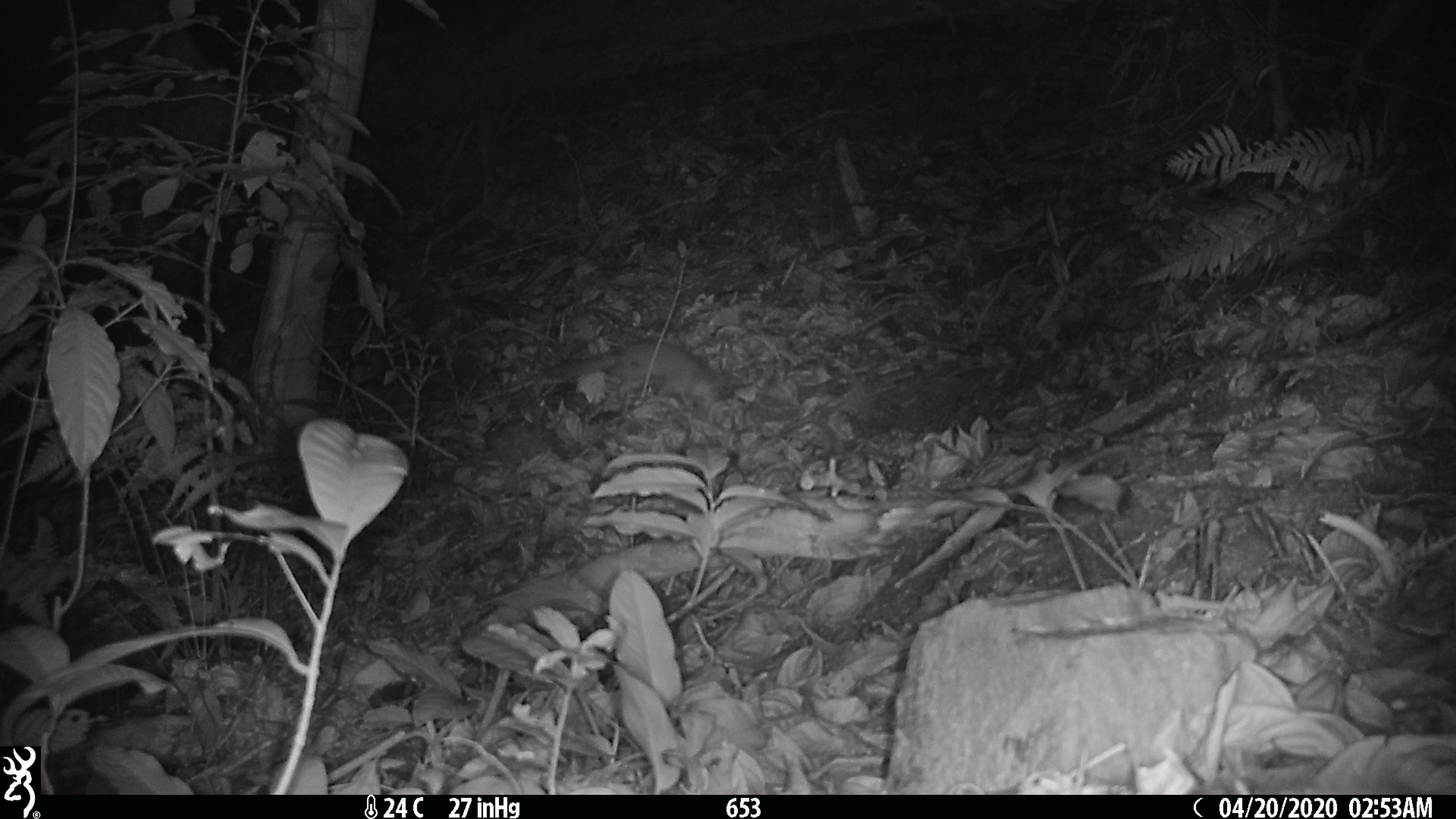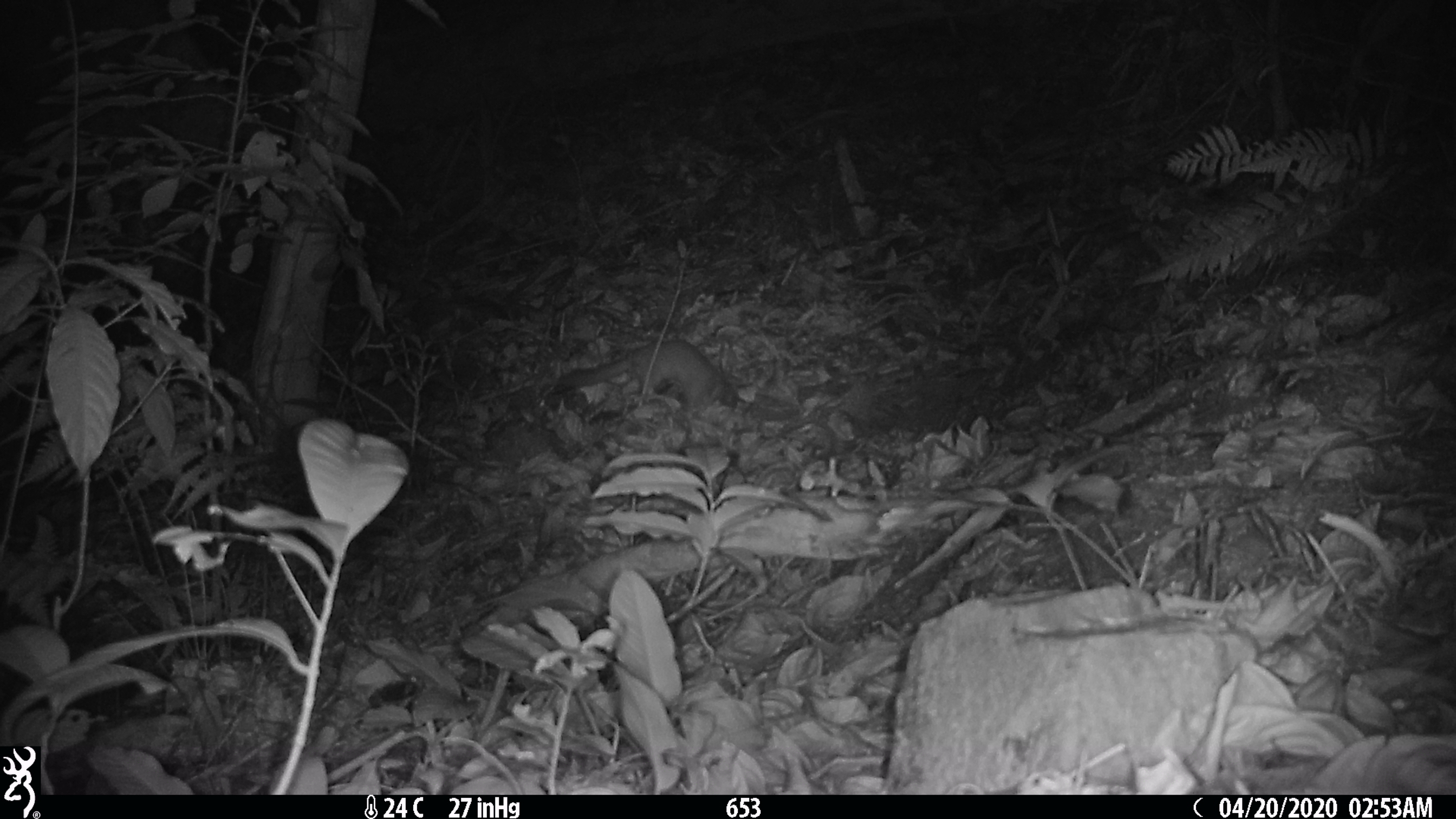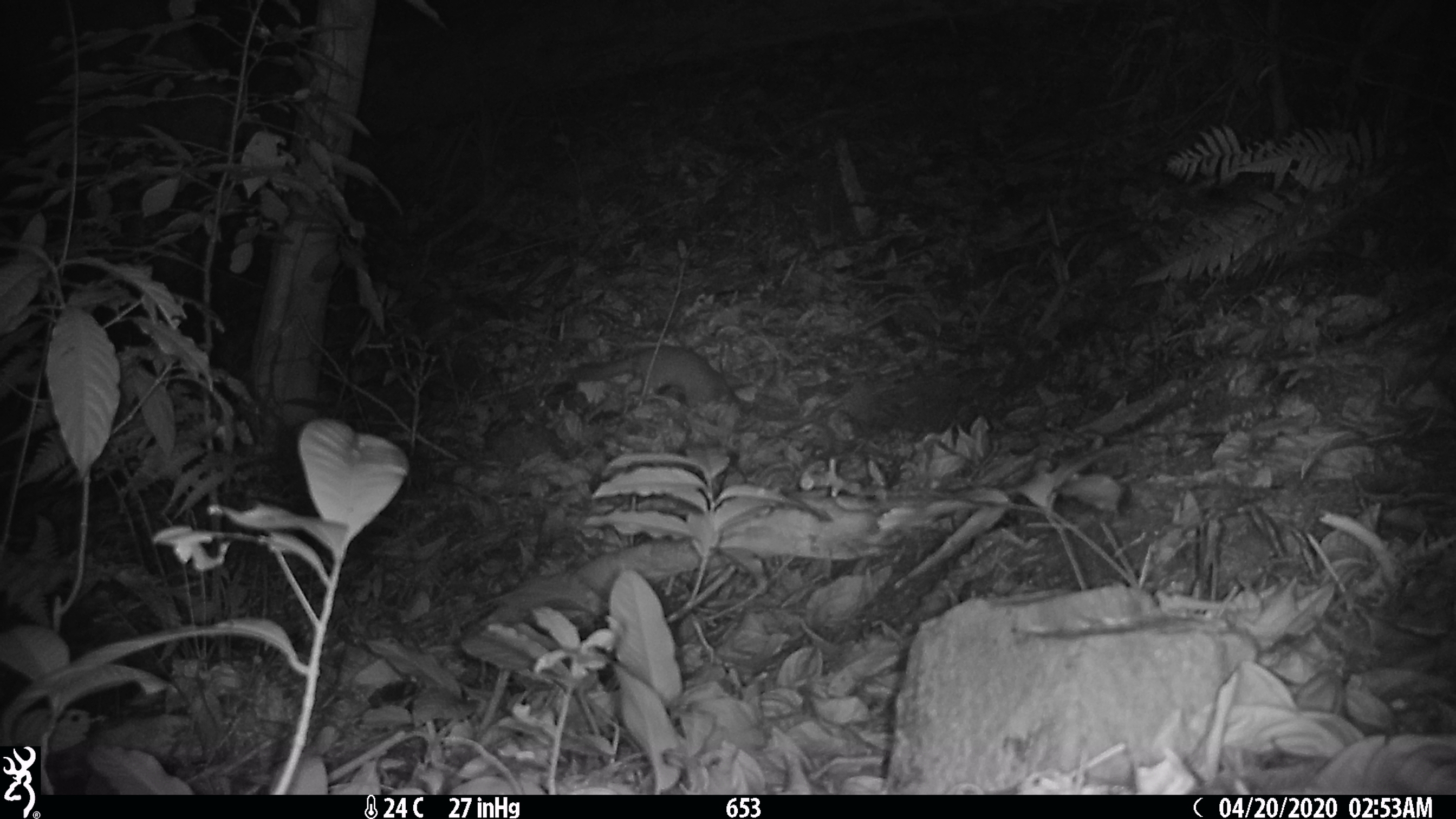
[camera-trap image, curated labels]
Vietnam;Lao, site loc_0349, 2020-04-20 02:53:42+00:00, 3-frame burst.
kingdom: Animalia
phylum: Chordata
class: Mammalia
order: Carnivora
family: Mustelidae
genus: Melogale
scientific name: Melogale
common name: ferret badger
Ferret badger (Melogale). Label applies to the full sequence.